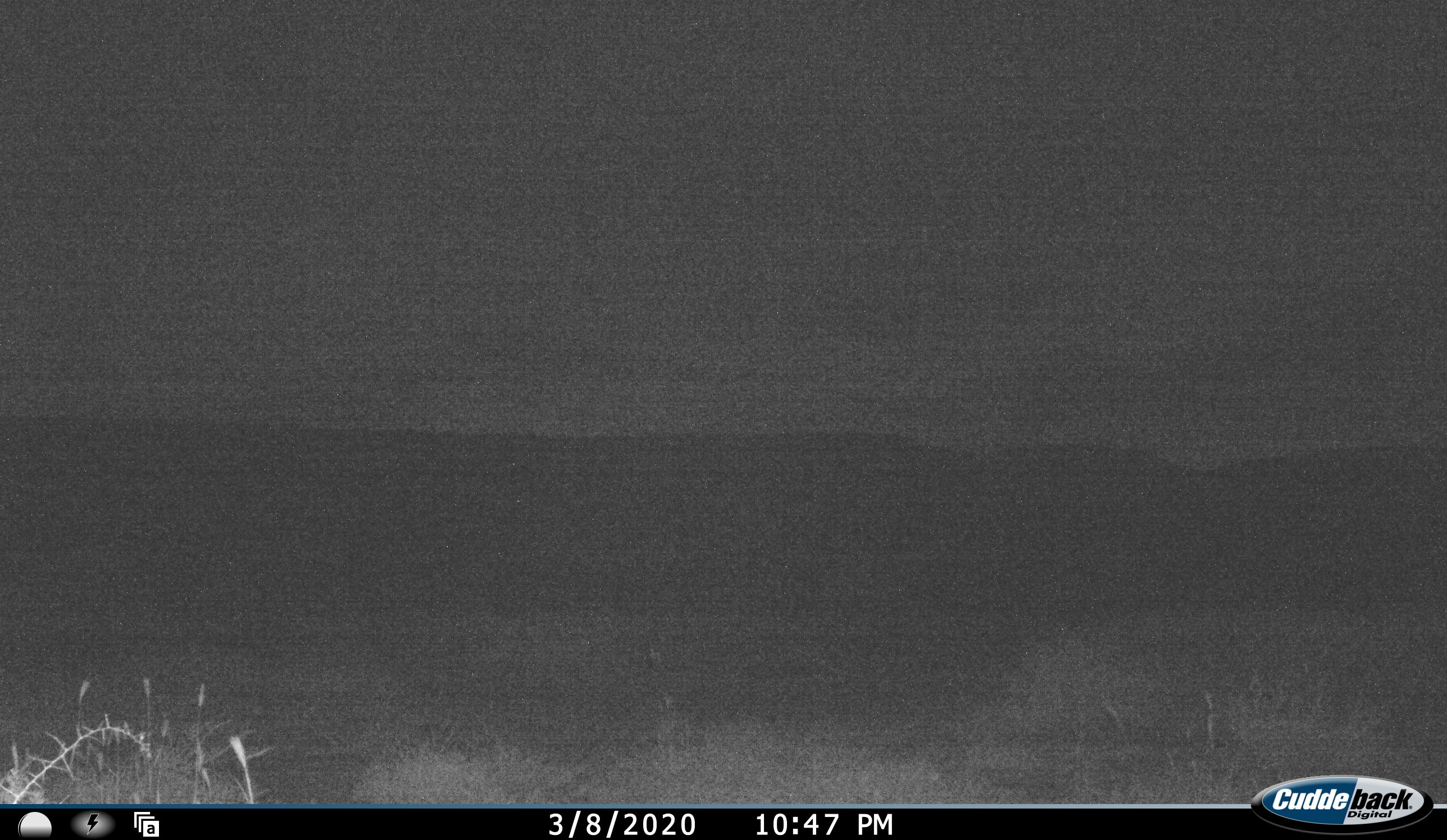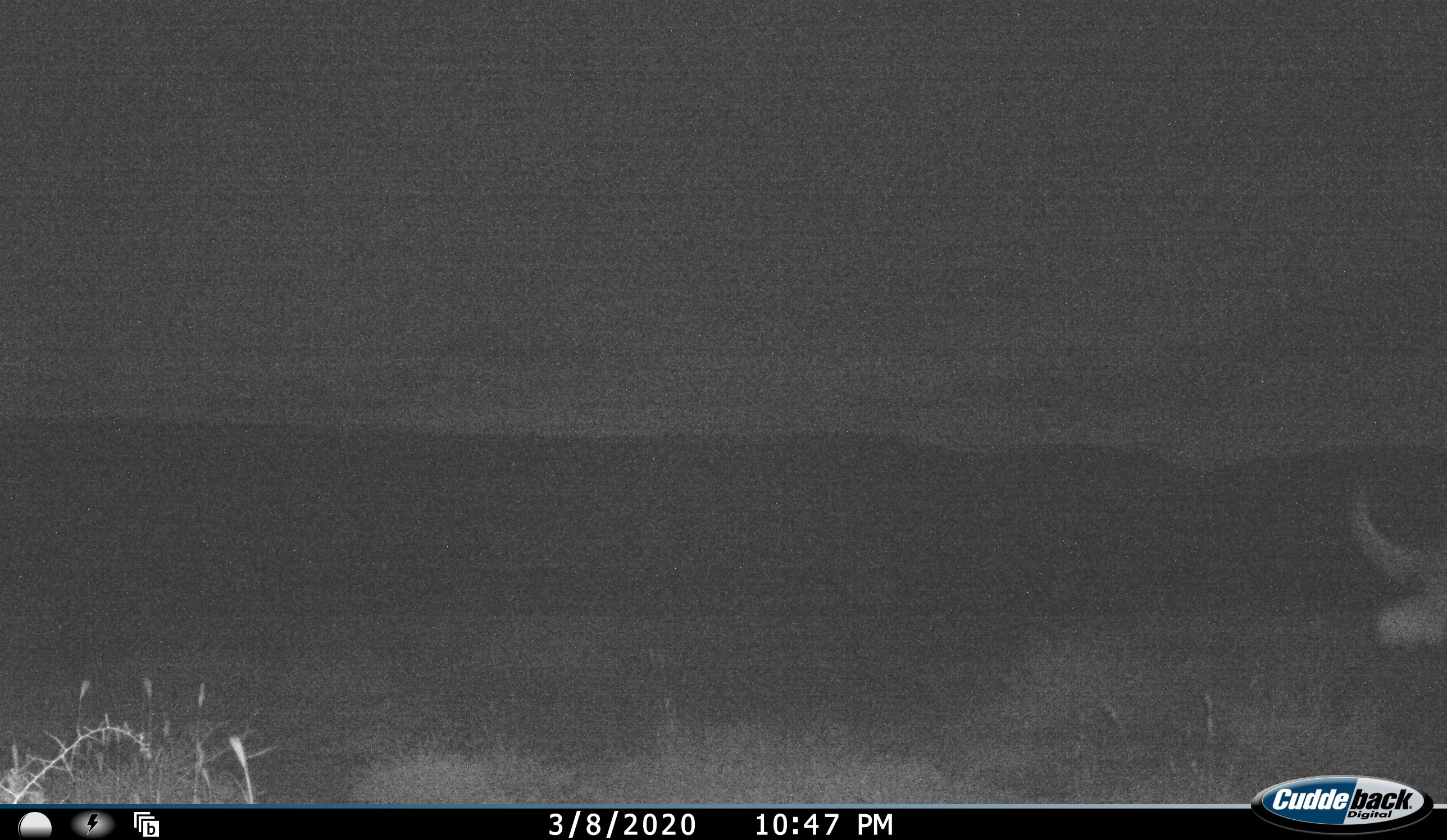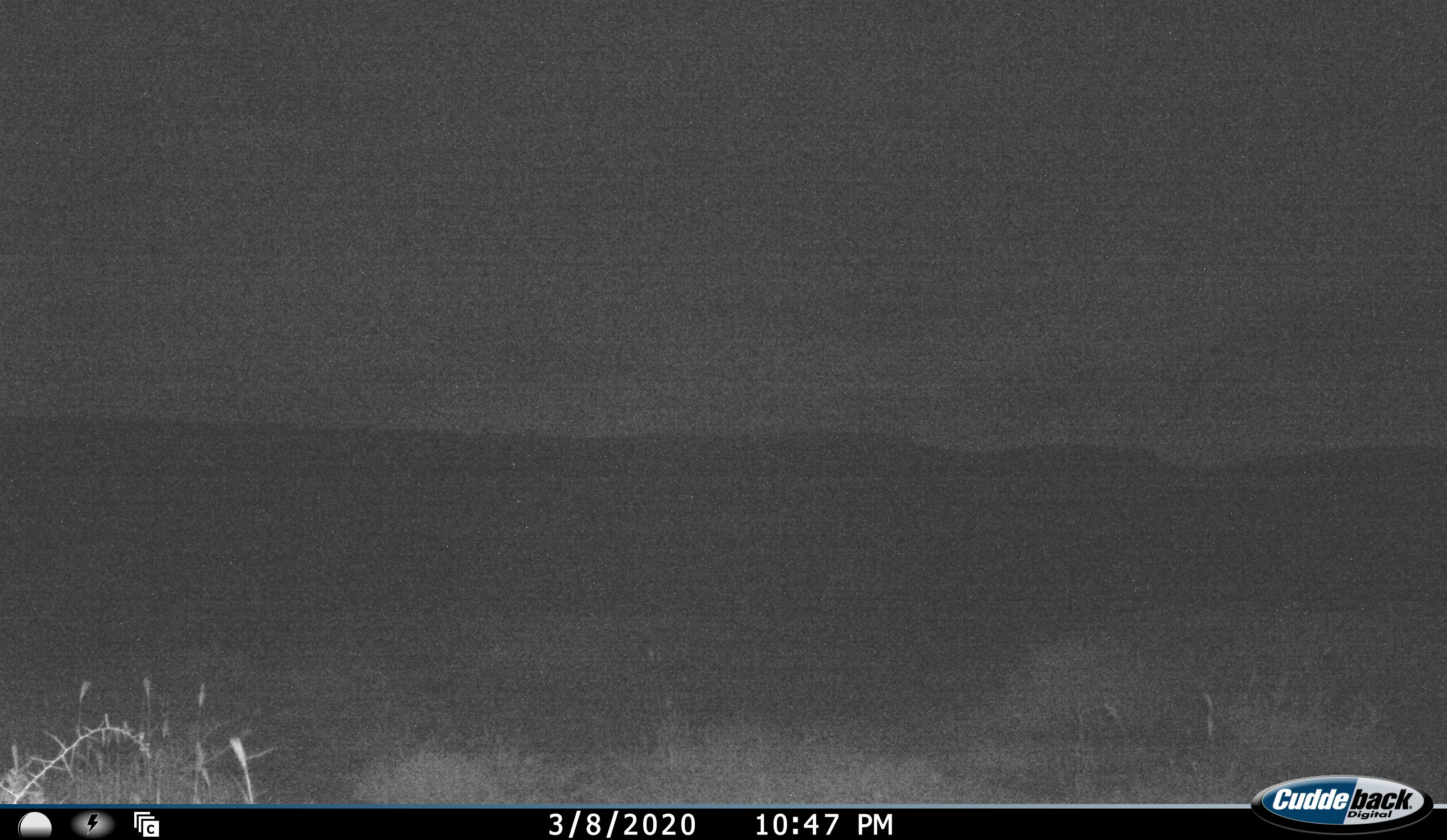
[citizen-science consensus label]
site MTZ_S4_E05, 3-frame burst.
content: unidentified animal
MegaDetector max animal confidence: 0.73